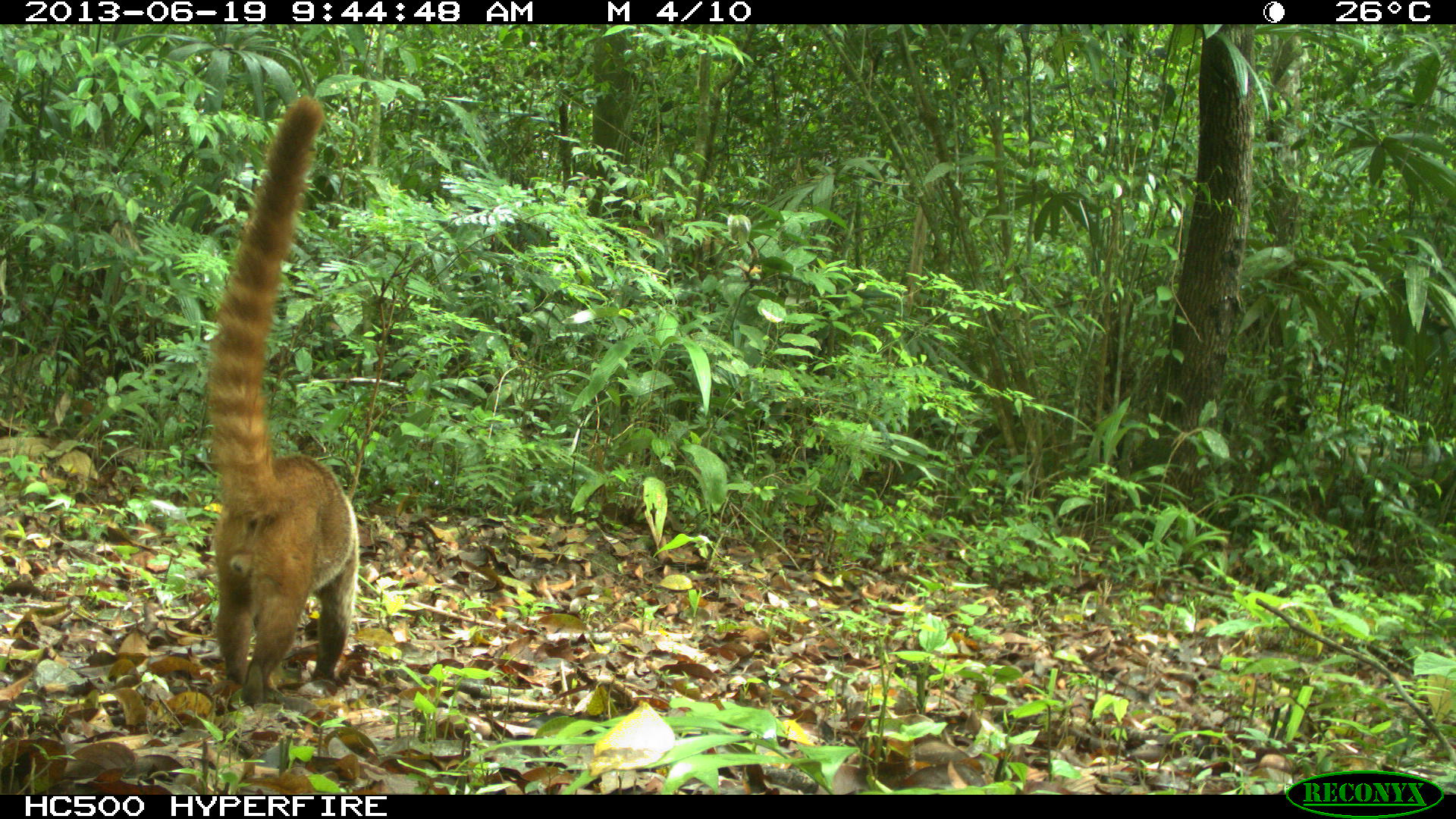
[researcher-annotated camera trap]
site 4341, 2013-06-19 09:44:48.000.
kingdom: Animalia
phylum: Chordata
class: Mammalia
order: Carnivora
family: Procyonidae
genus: Nasua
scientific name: Nasua narica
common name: white-nosed coati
Nasua narica (white-nosed coati), count 1.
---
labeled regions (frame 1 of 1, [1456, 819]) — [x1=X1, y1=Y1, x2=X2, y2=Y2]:
nasua narica: [x1=193, y1=94, x2=361, y2=703]